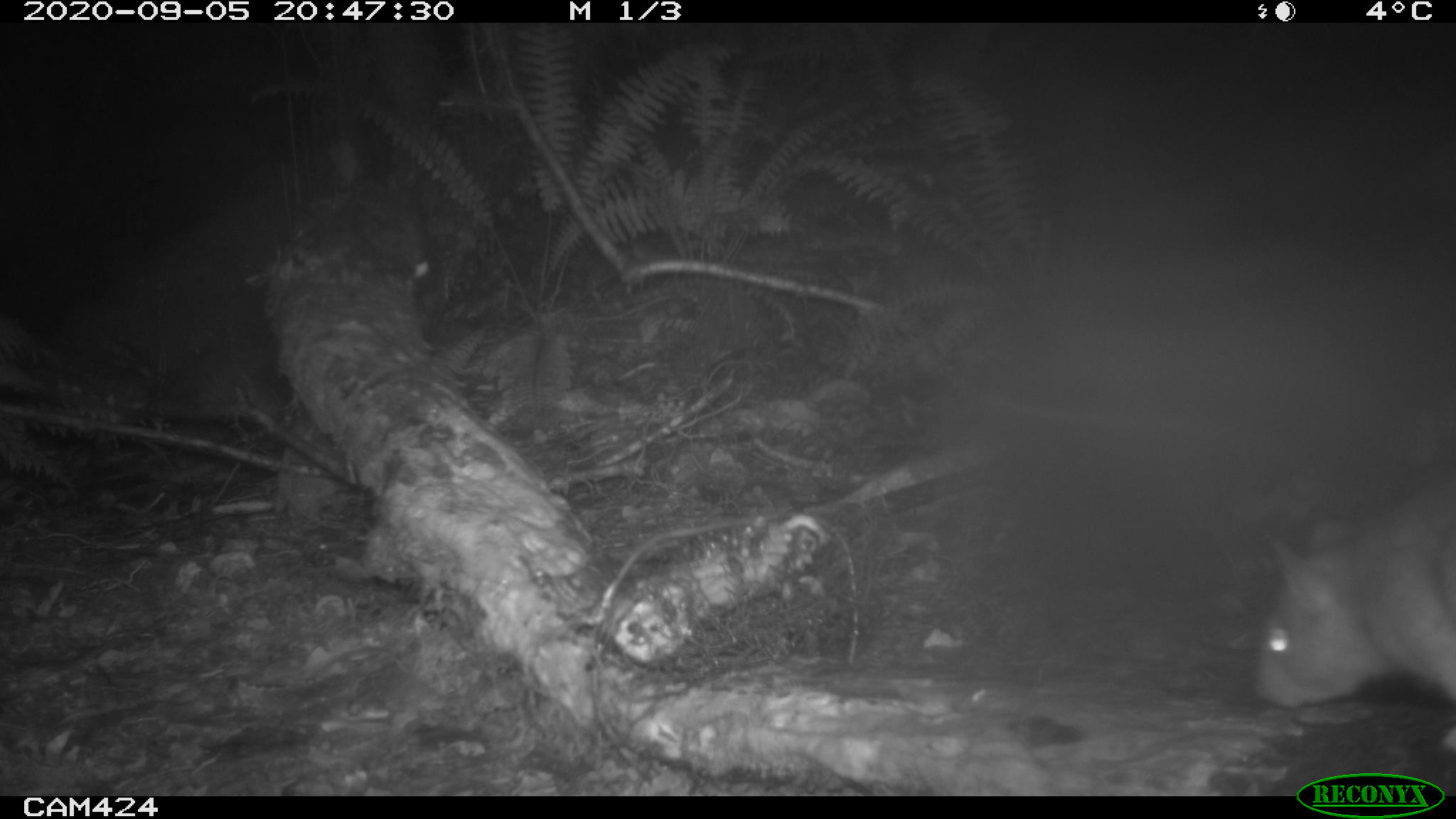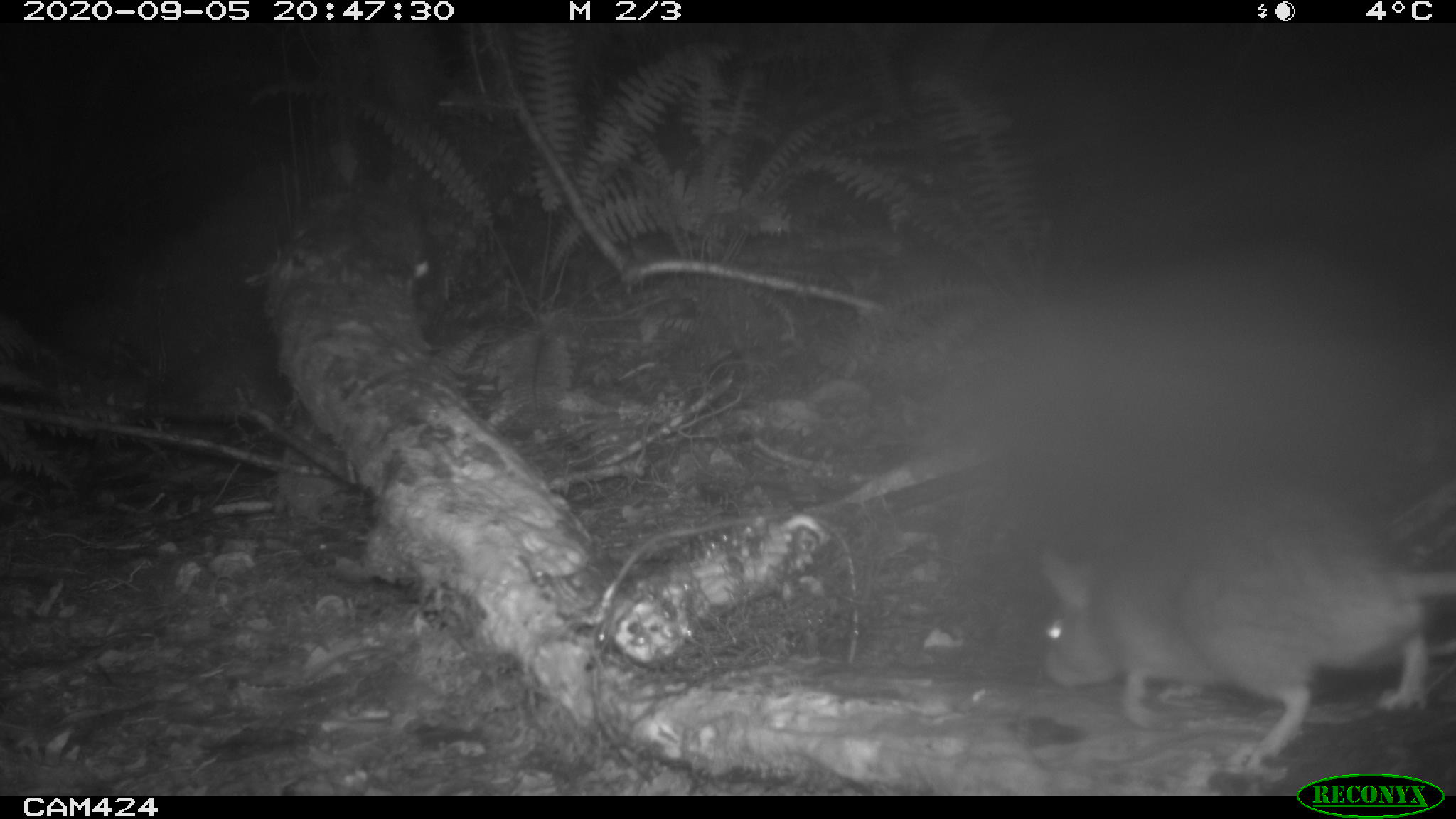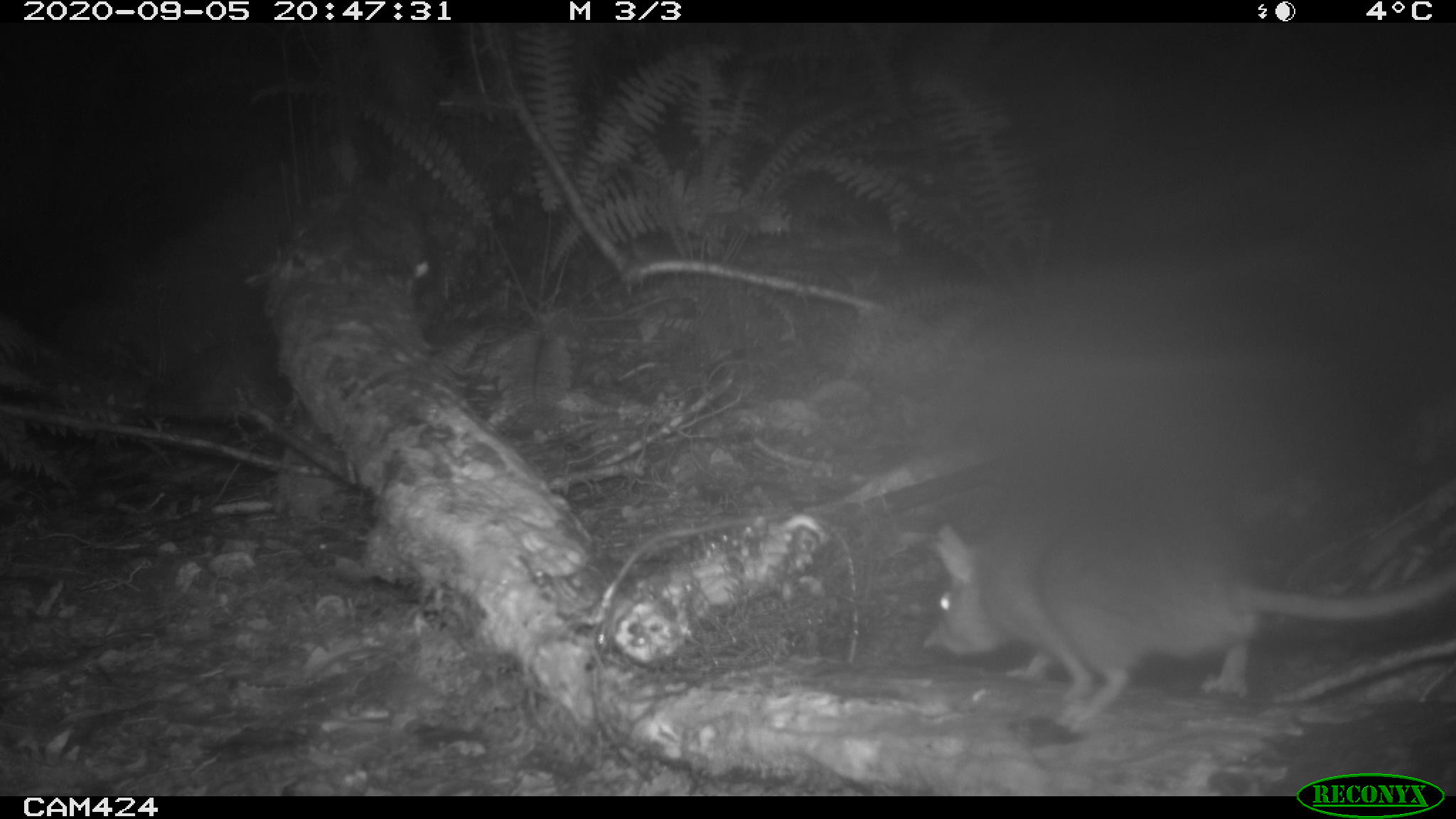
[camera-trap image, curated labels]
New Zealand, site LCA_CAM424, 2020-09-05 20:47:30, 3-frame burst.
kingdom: Animalia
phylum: Chordata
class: Mammalia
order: Rodentia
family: Muridae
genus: Rattus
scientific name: Rattus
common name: rat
Rat (Rattus).